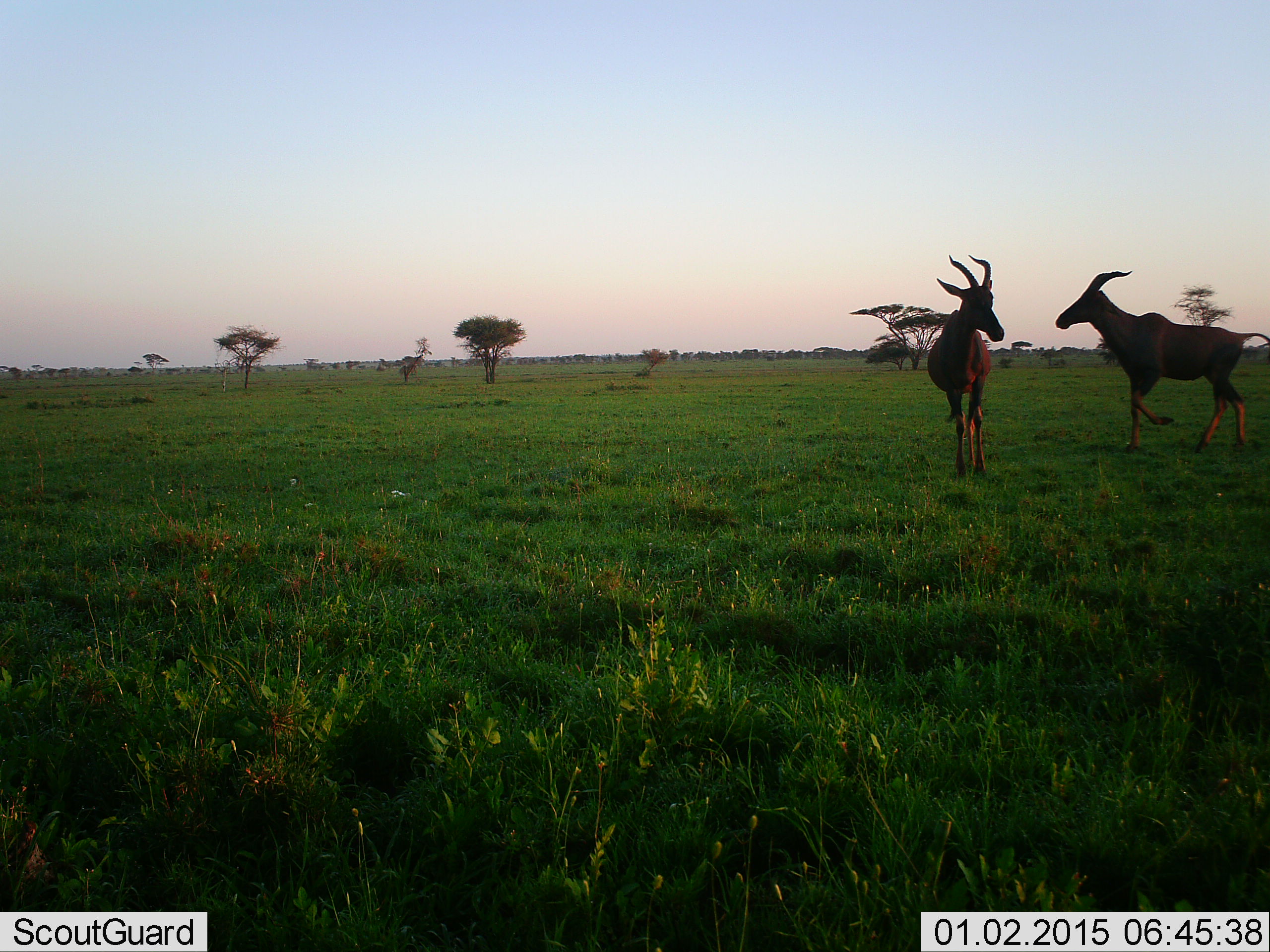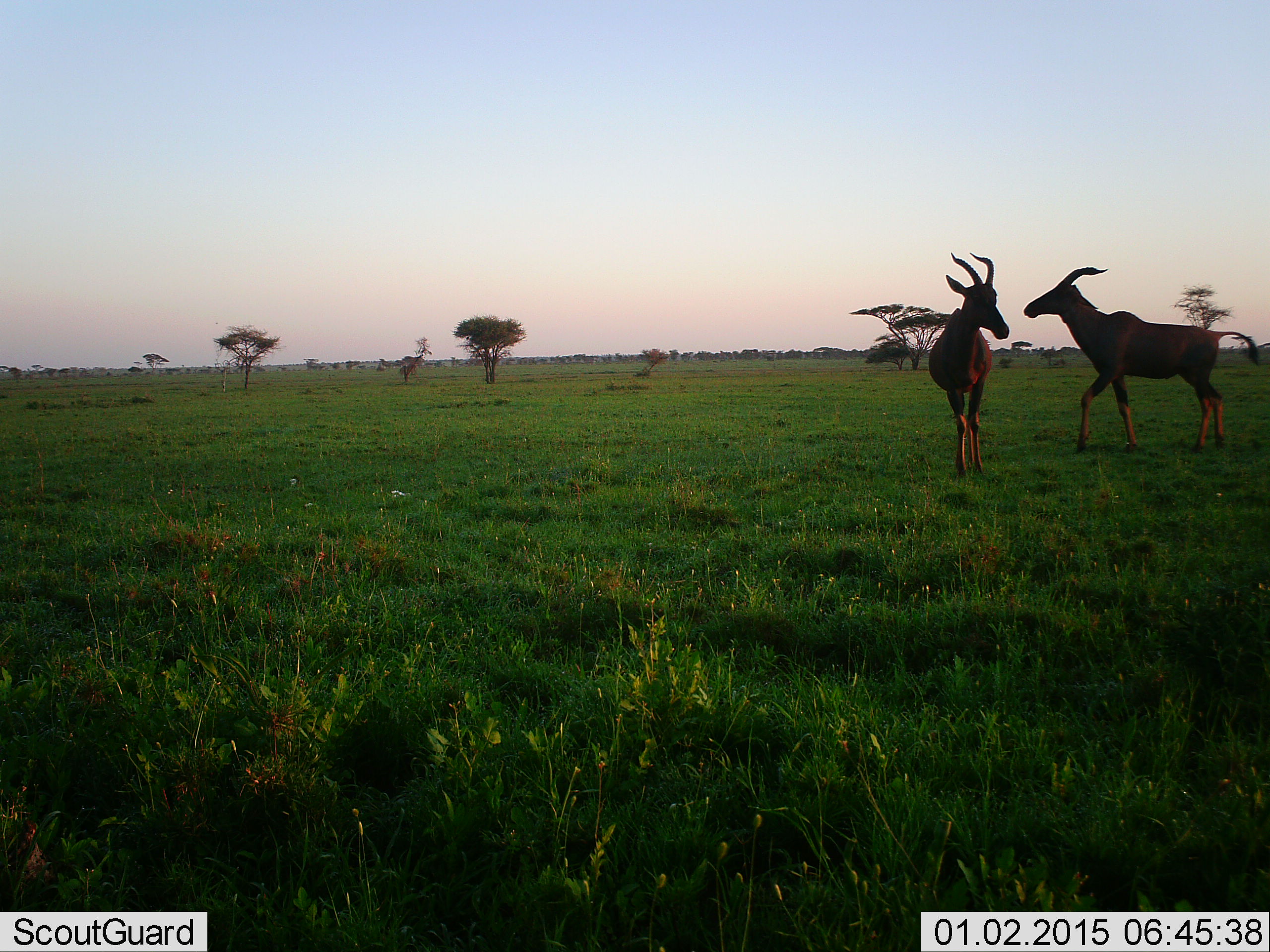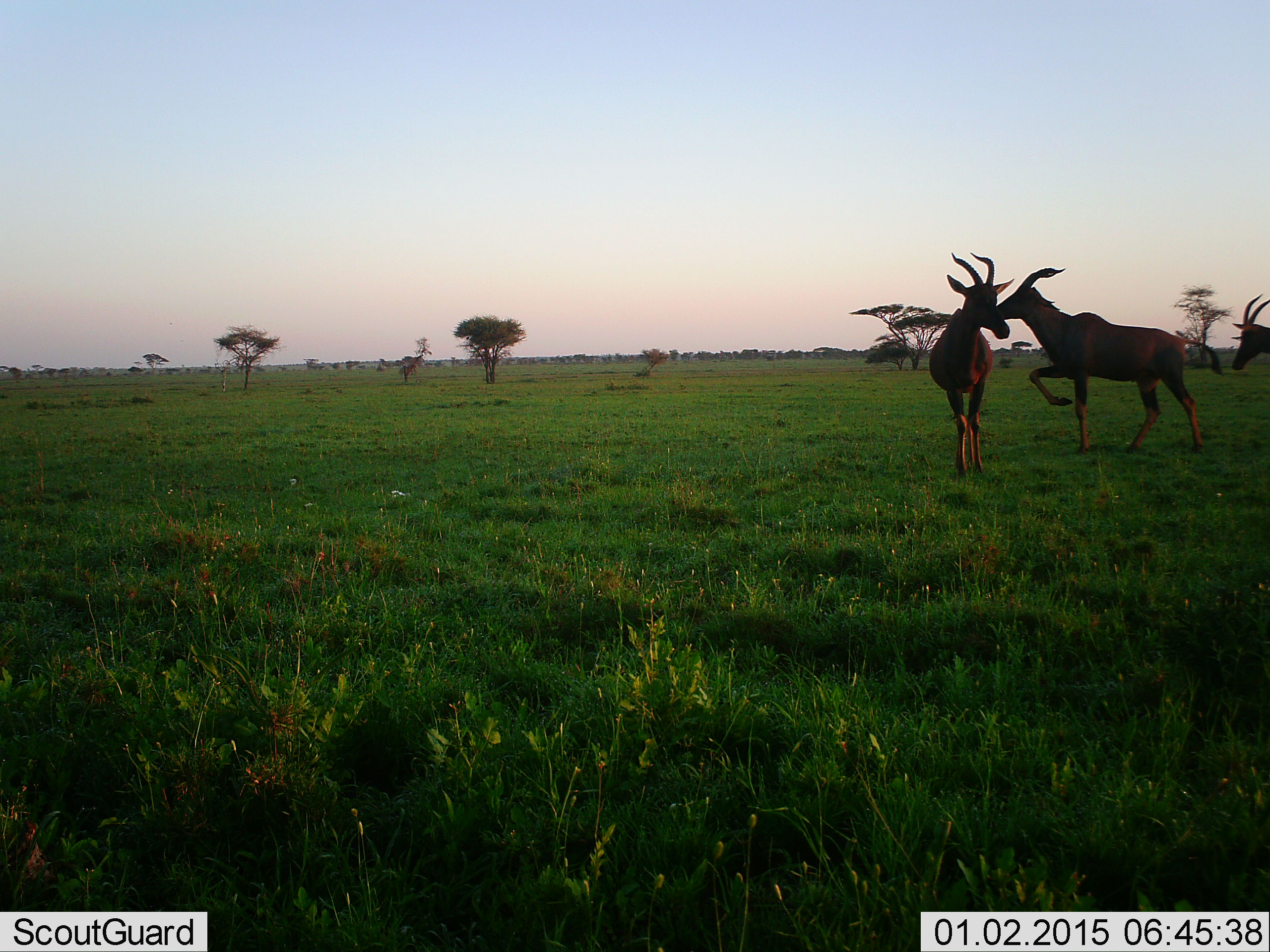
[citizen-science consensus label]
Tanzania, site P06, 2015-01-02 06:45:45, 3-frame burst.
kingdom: Animalia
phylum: Chordata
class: Mammalia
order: Artiodactyla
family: Bovidae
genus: Damaliscus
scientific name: Damaliscus lunatus jimela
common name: topi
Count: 2.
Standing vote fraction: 50%.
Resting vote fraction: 0%.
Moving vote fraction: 70%.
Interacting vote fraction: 30%.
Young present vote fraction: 0%.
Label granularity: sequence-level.